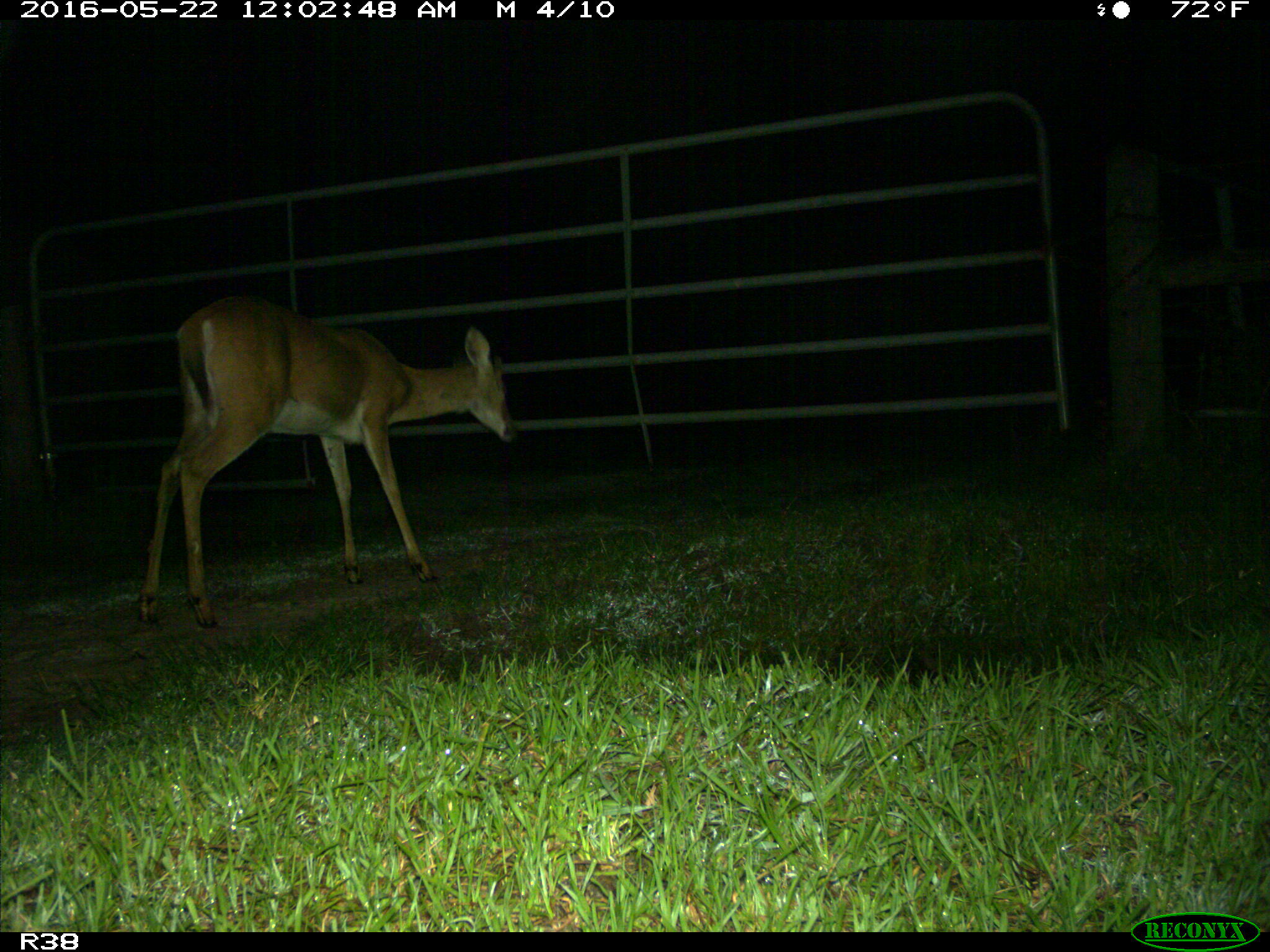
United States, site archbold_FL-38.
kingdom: Animalia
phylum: Chordata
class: Mammalia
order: Artiodactyla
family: Cervidae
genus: Odocoileus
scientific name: Odocoileus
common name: deer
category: unidentified deer